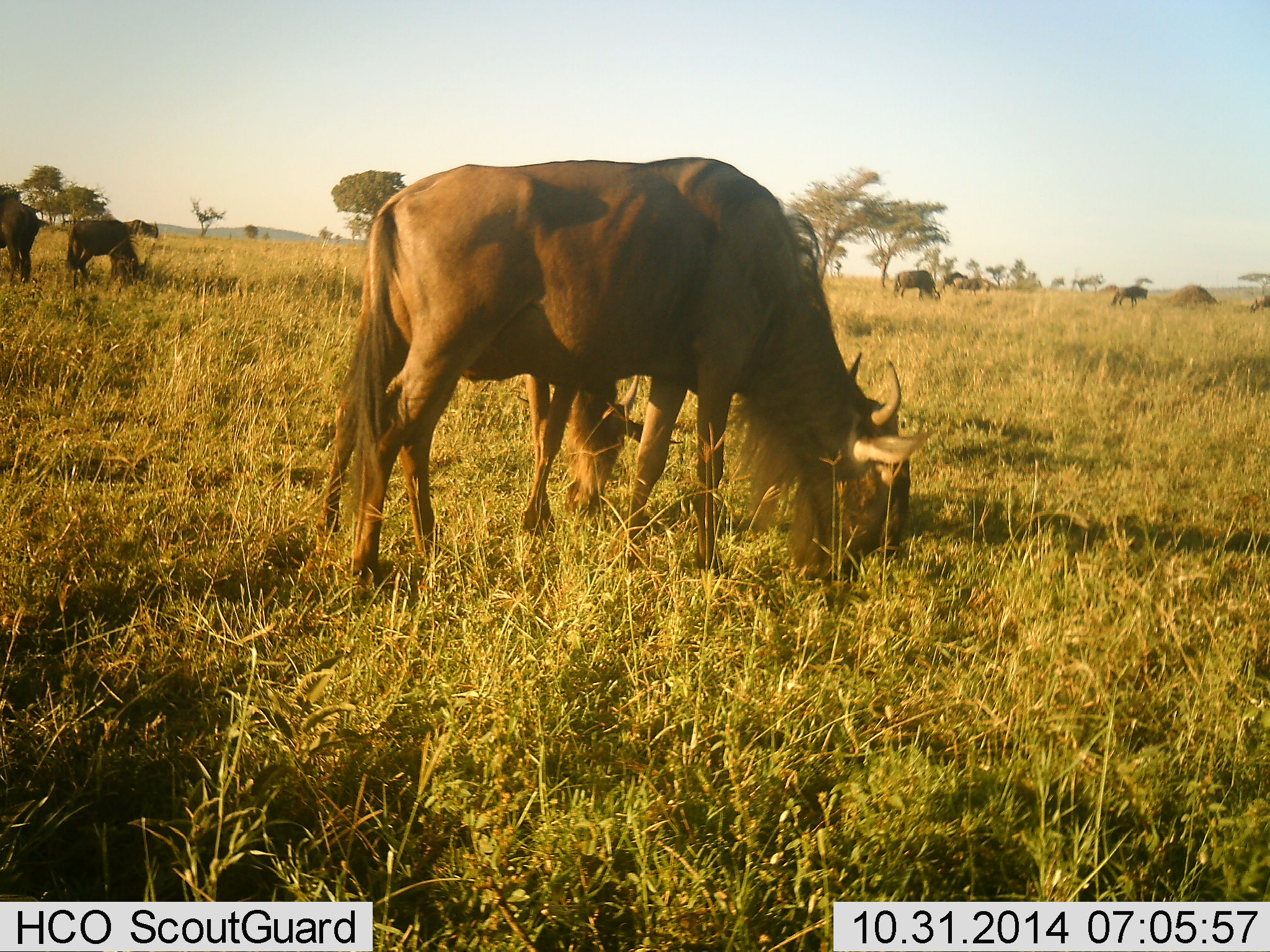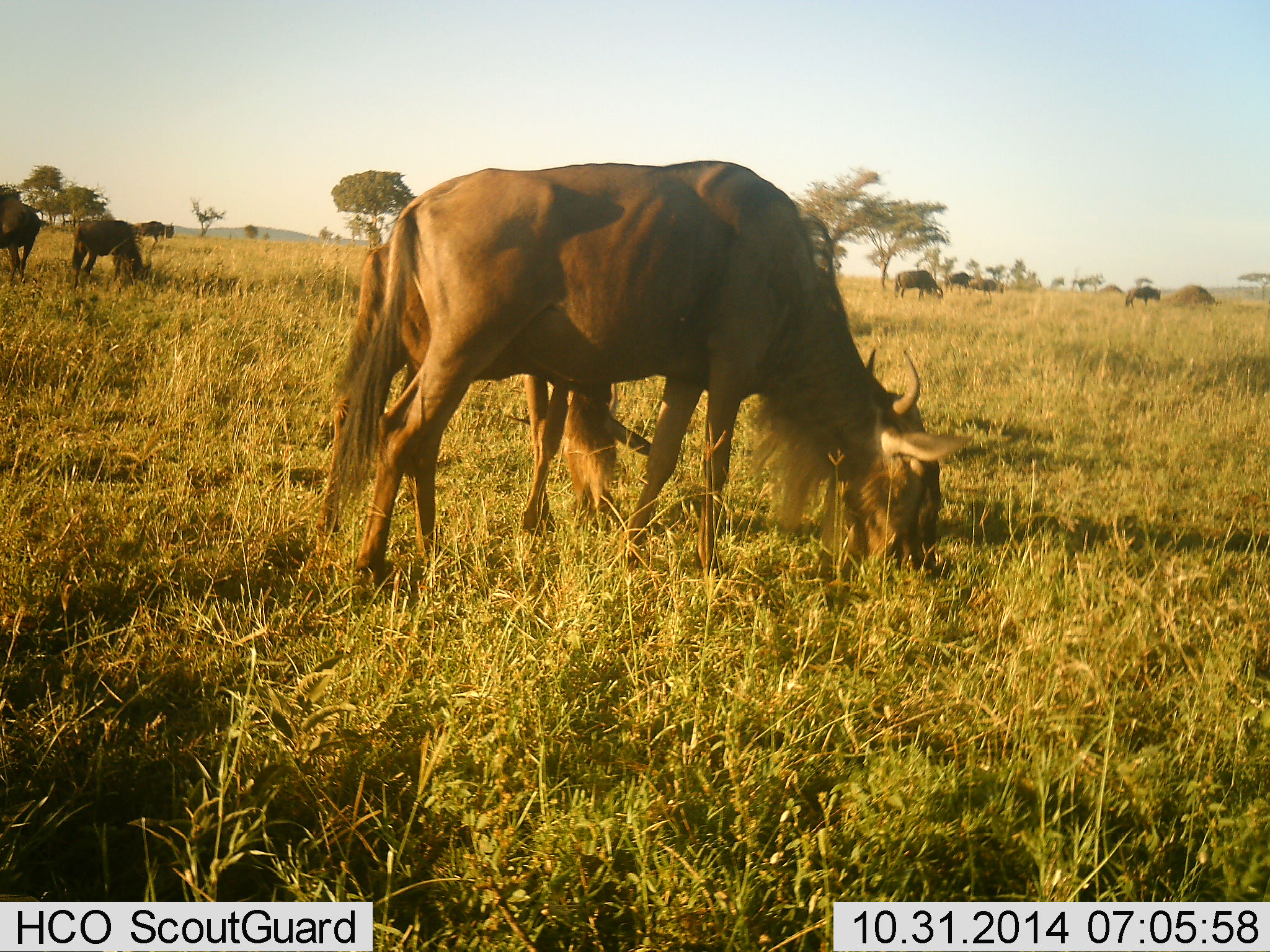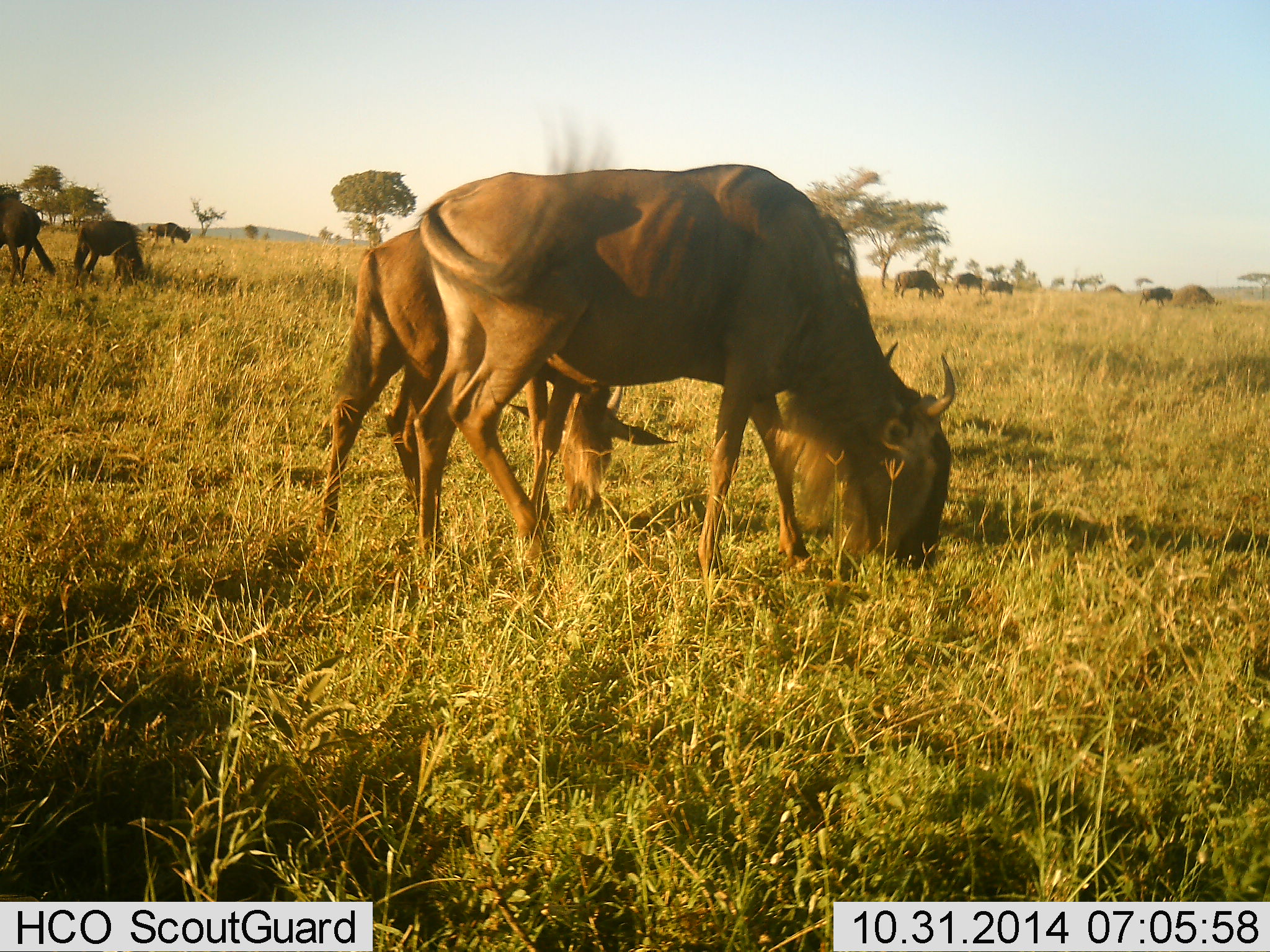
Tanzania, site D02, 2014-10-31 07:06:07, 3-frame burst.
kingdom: Animalia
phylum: Chordata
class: Mammalia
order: Artiodactyla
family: Bovidae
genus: Connochaetes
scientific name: Connochaetes taurinus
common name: blue wildebeest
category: wildebeest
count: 10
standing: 30%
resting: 0%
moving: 40%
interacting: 0%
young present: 20%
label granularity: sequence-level